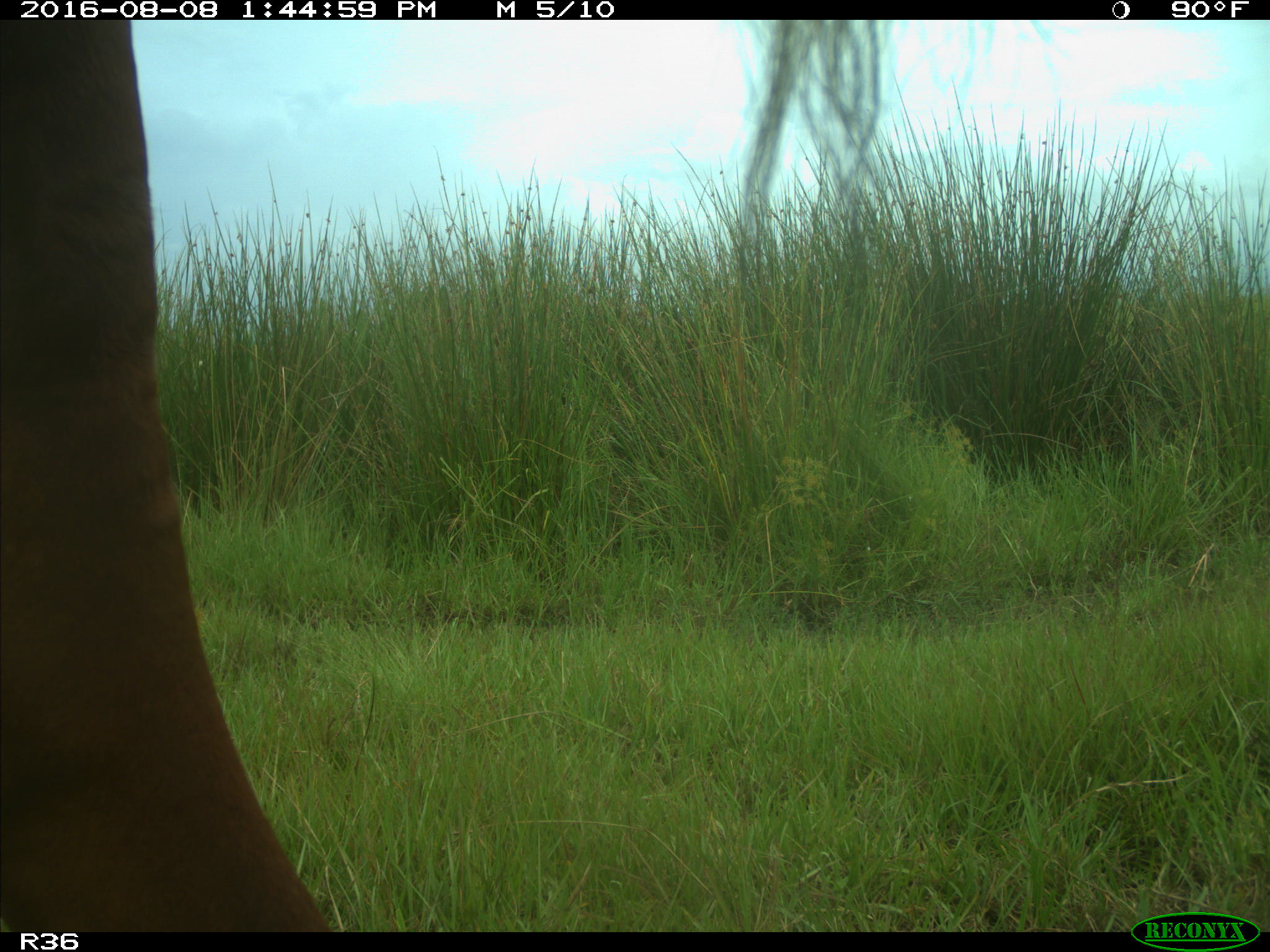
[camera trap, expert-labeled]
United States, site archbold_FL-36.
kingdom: Animalia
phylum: Chordata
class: Mammalia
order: Artiodactyla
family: Bovidae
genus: Bos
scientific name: Bos taurus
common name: domestic cow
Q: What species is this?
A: Bos taurus (domestic cow).